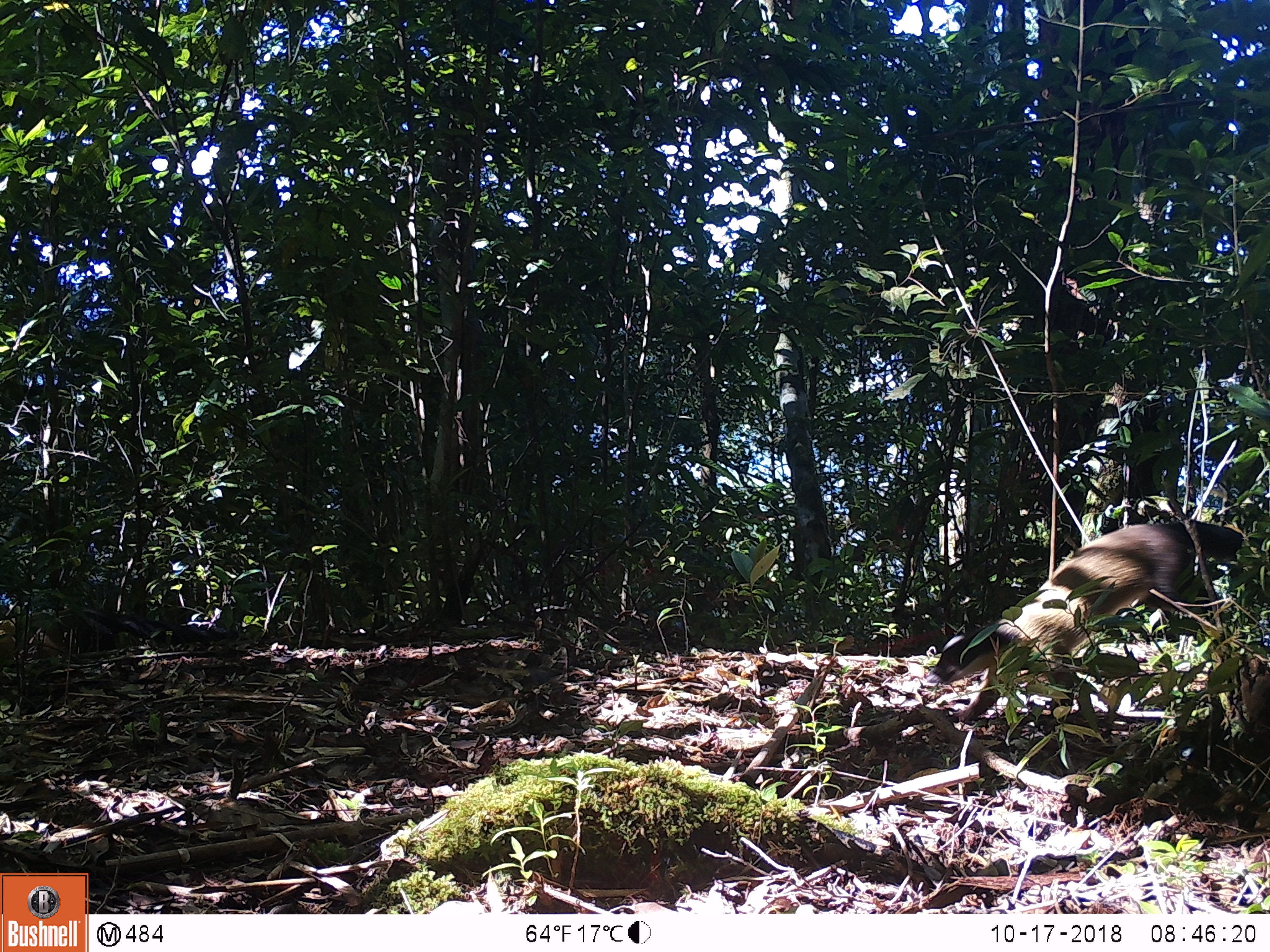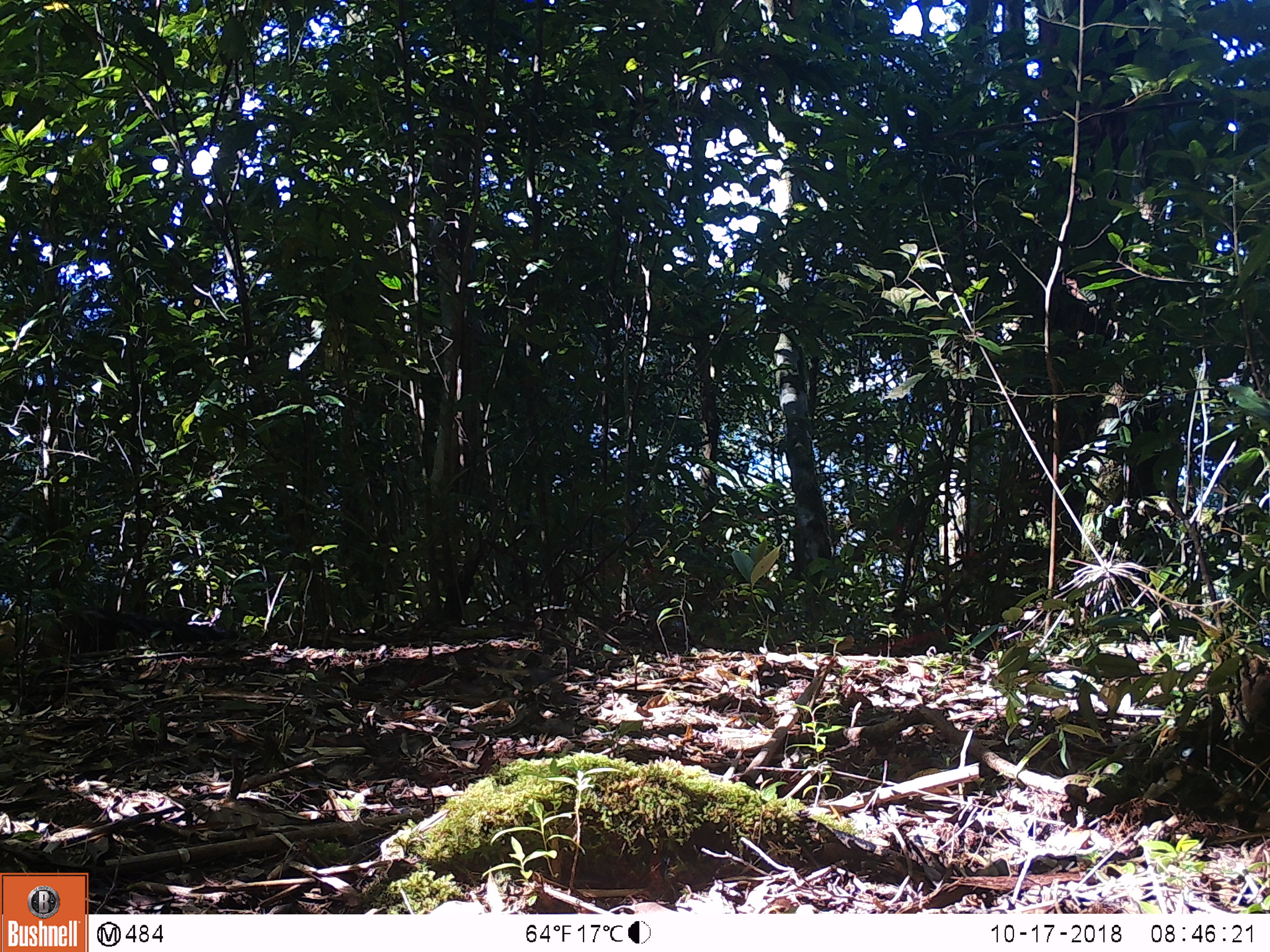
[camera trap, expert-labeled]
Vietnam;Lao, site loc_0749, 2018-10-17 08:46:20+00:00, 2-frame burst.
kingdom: Animalia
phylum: Chordata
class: Mammalia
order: Carnivora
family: Mustelidae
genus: Martes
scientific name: Martes flavigula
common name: yellow-throated marten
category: yellow throated marten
Yellow throated marten (yellow-throated marten) (Martes flavigula). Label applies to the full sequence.